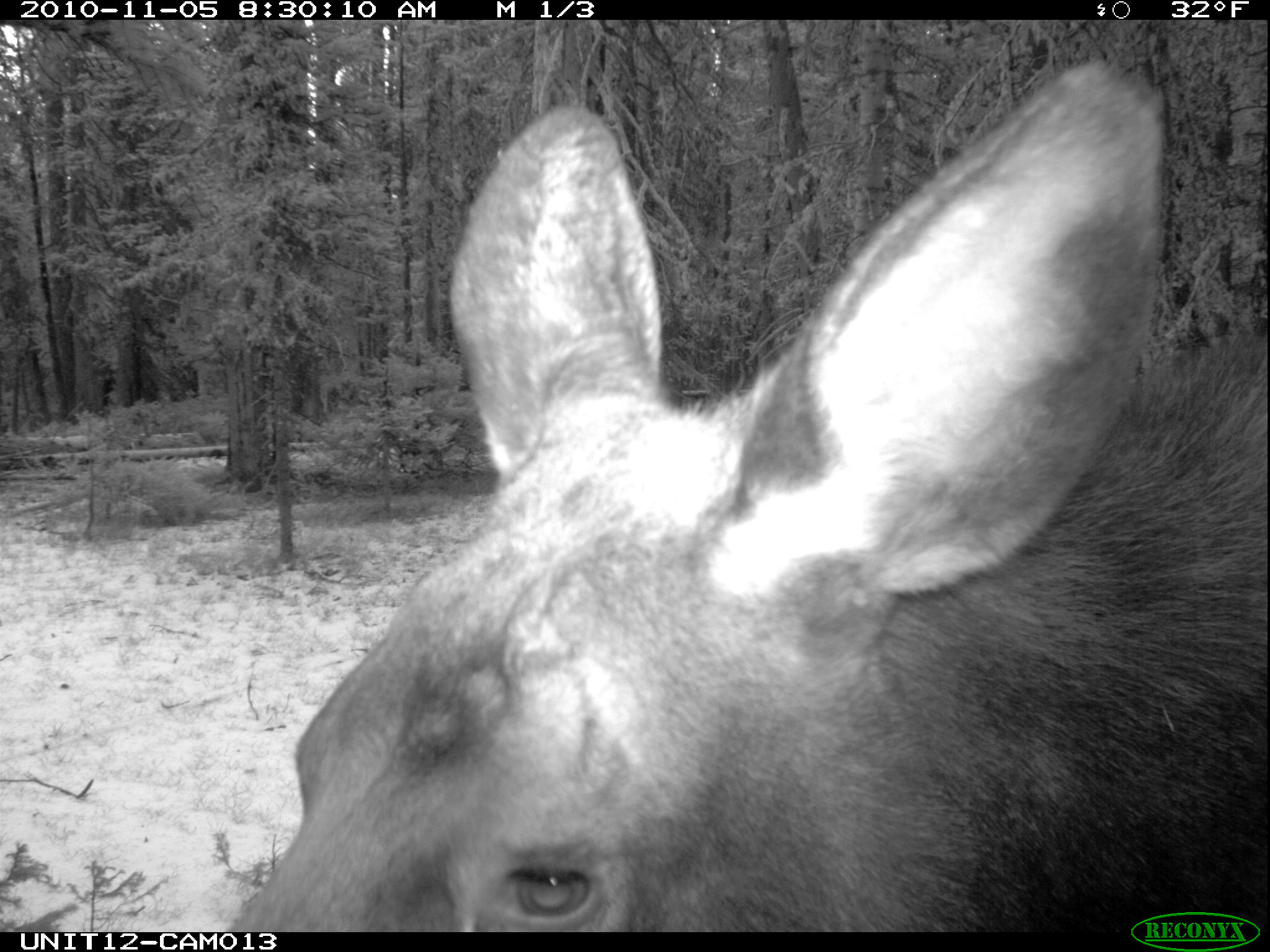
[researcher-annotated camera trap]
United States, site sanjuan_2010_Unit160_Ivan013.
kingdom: Animalia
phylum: Chordata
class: Mammalia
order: Artiodactyla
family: Cervidae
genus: Alces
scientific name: Alces alces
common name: moose